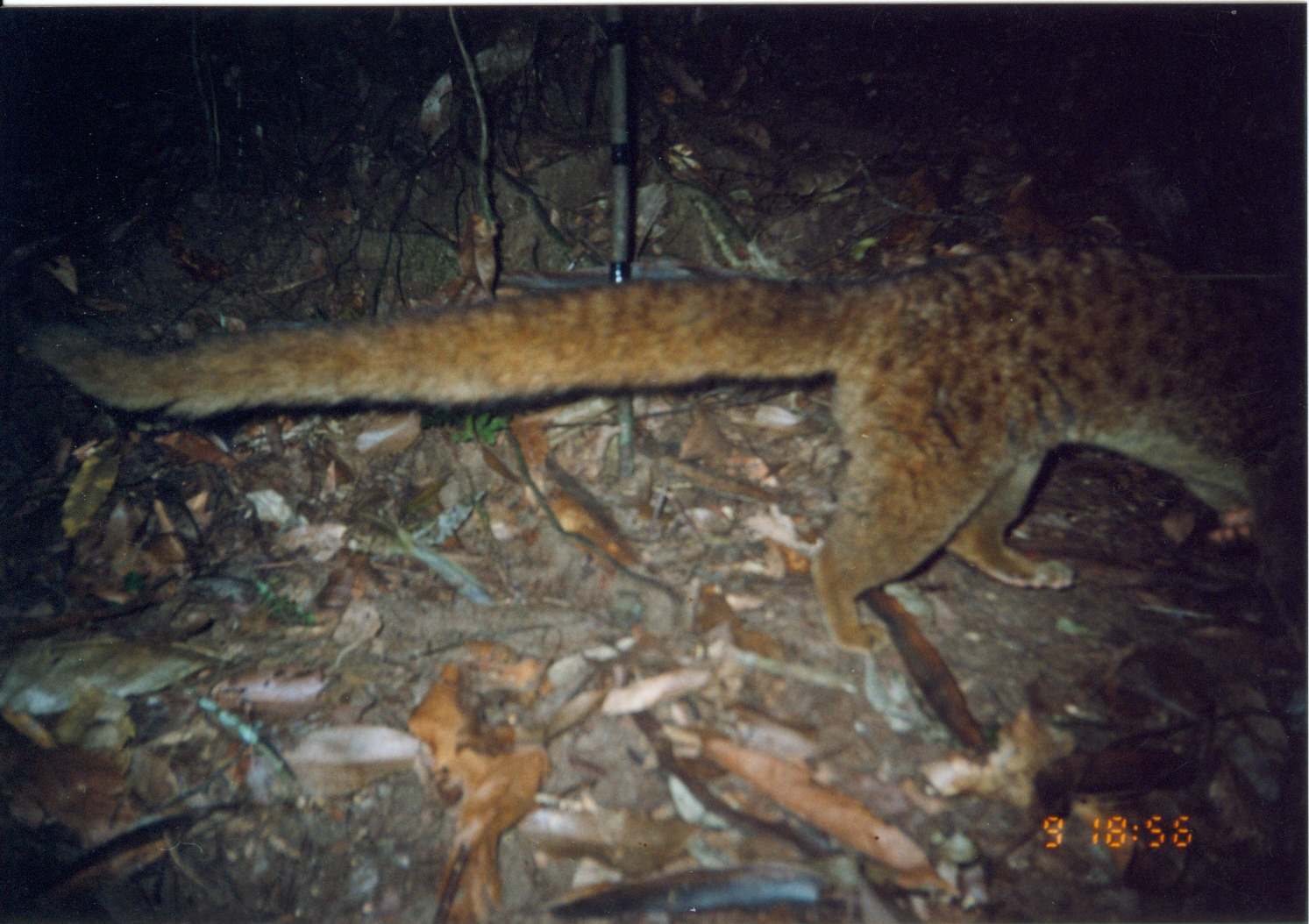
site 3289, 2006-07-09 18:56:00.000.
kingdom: Animalia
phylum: Chordata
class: Mammalia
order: Carnivora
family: Nandiniidae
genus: Nandinia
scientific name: Nandinia binotata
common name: african palm-civet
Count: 1.